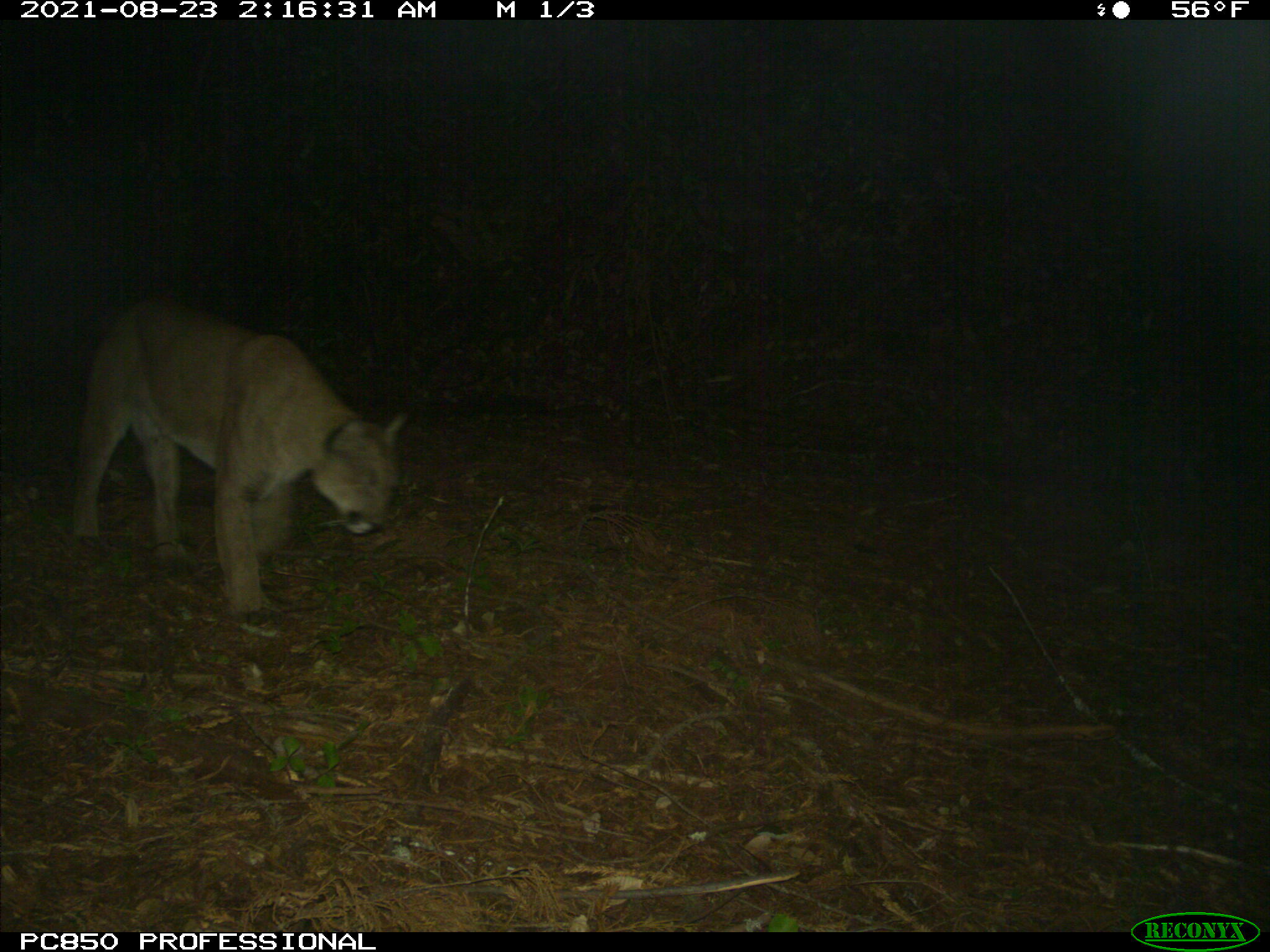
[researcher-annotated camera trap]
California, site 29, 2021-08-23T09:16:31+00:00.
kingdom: Animalia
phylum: Chordata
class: Mammalia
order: Carnivora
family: Felidae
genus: Puma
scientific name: Puma concolor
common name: puma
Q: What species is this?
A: Puma (Puma concolor).